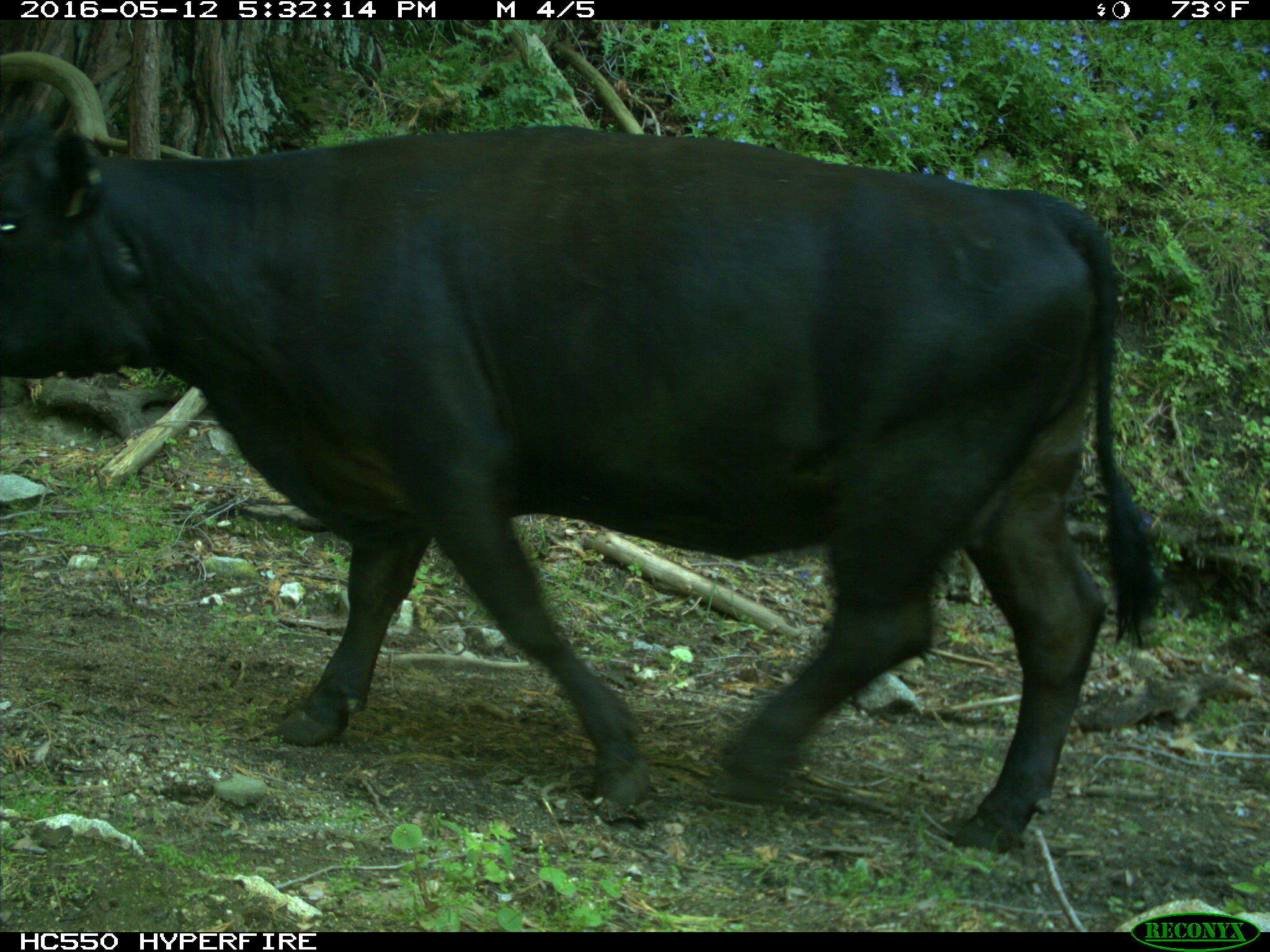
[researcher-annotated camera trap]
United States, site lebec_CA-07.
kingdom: Animalia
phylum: Chordata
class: Mammalia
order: Artiodactyla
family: Bovidae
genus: Bos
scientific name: Bos taurus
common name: domestic cow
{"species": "Bos taurus (domestic cow)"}